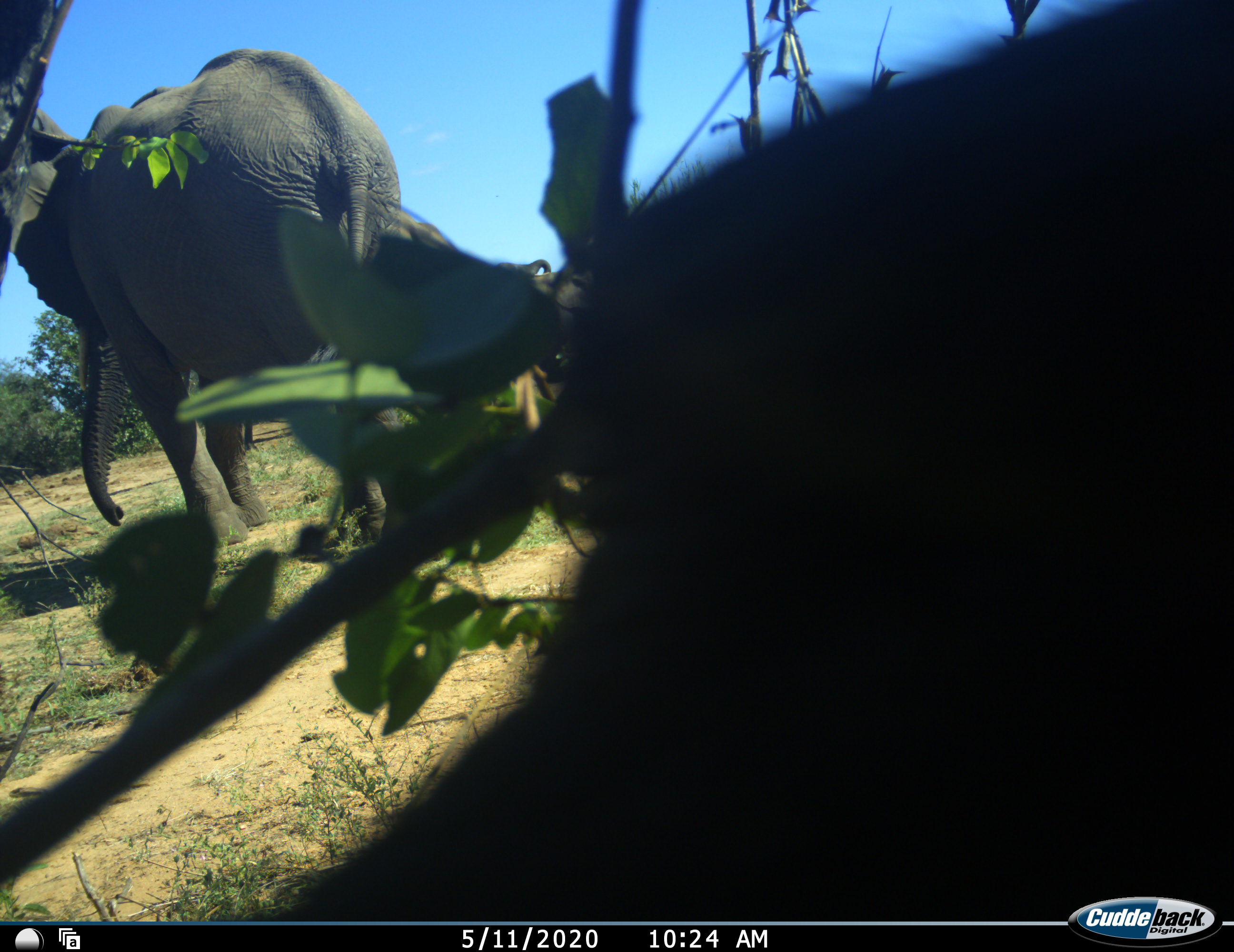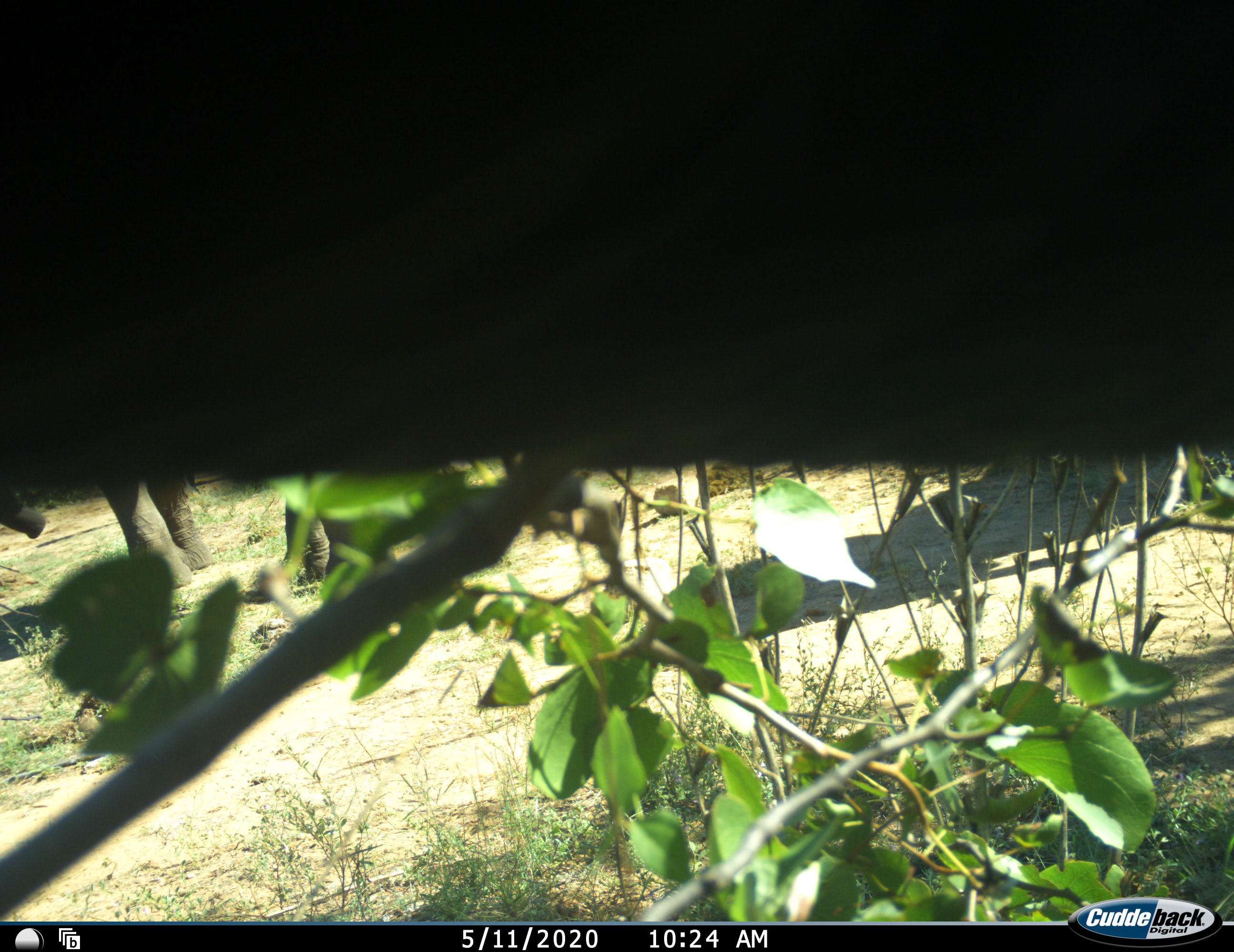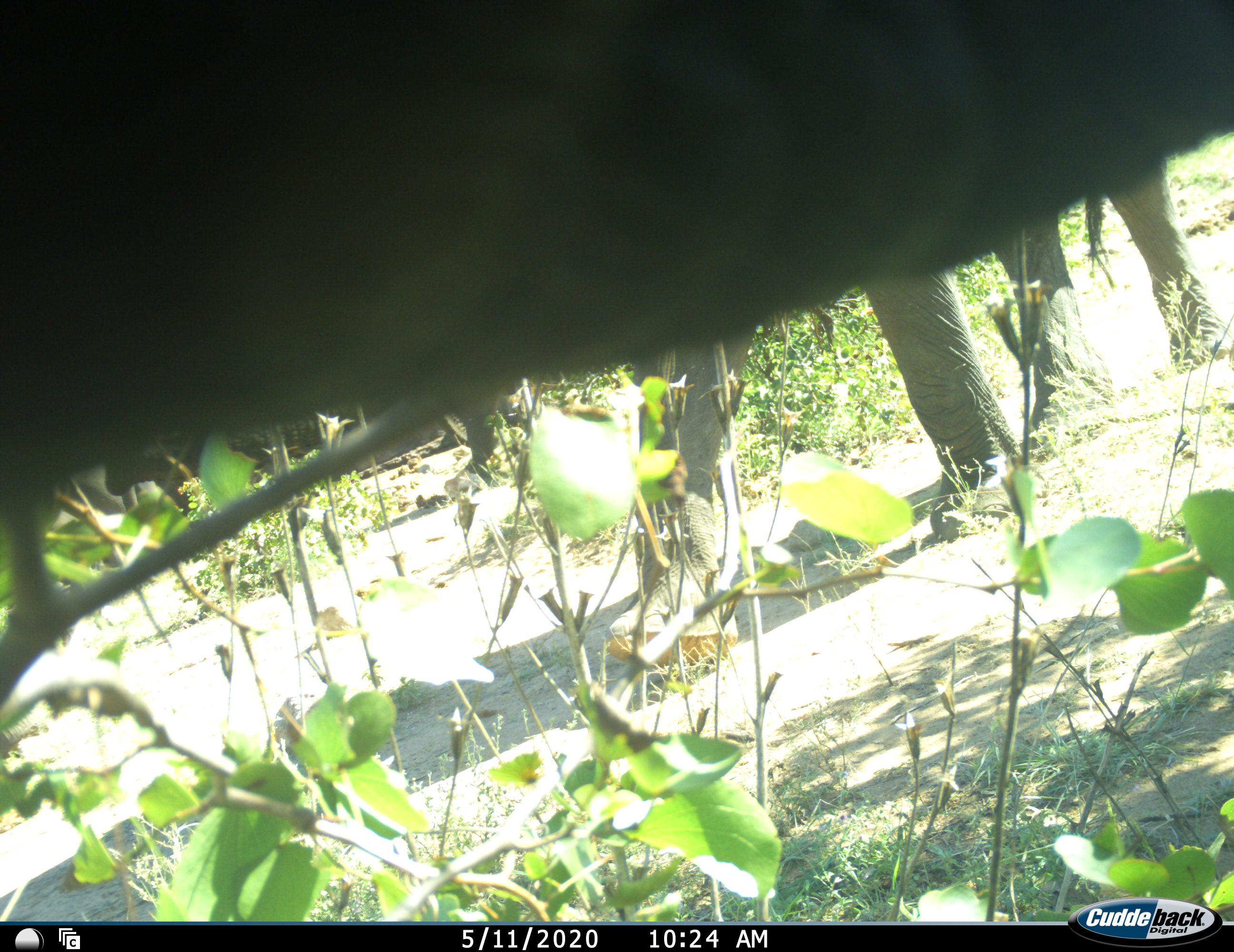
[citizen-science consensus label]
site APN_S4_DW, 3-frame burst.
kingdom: Animalia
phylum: Chordata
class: Mammalia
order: Proboscidea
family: Elephantidae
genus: Loxodonta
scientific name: Loxodonta africana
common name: african bush elephant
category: elephant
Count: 3.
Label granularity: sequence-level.